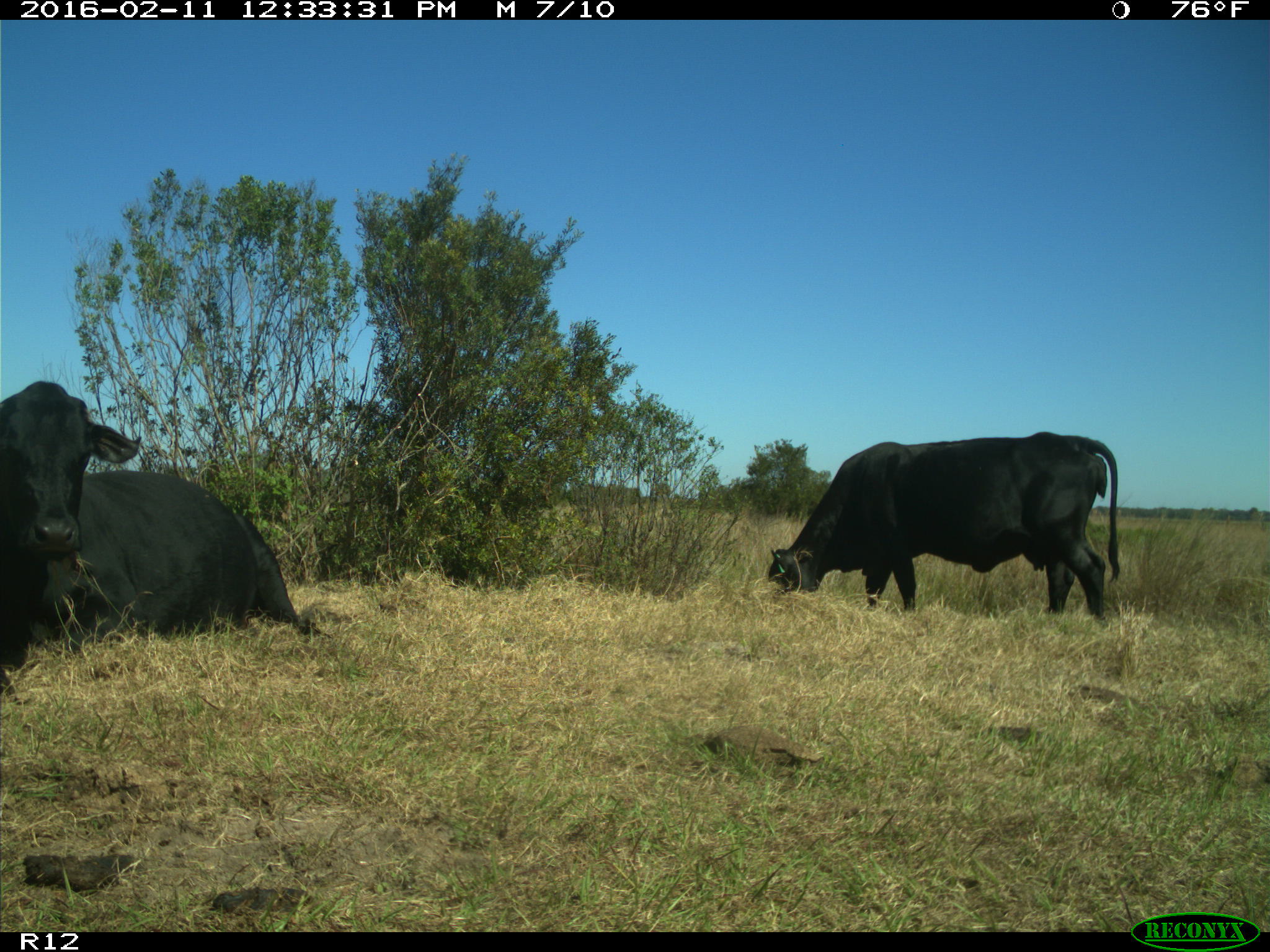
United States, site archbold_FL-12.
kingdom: Animalia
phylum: Chordata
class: Mammalia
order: Artiodactyla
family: Bovidae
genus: Bos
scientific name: Bos taurus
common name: domestic cow